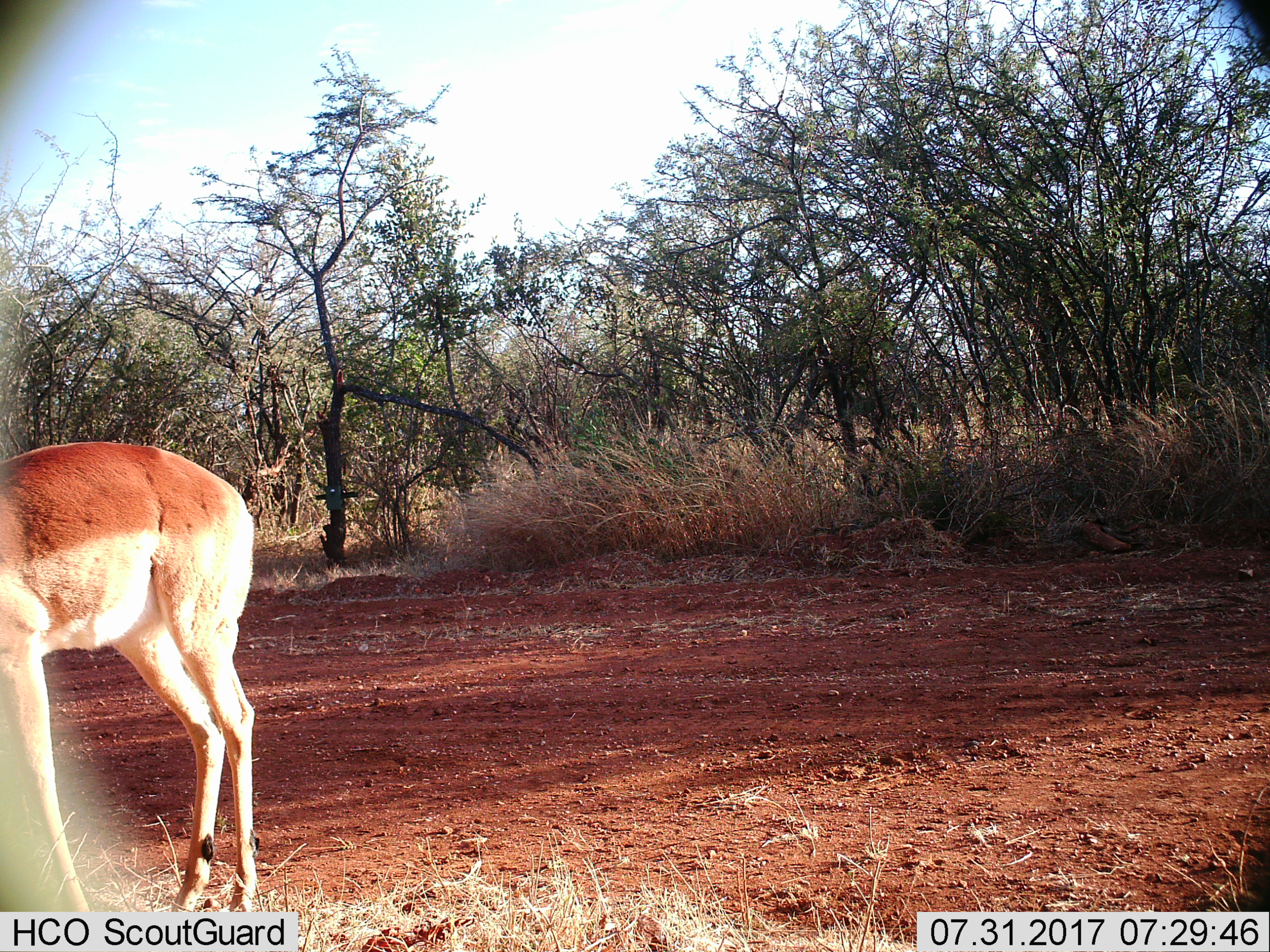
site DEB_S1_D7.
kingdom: Animalia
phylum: Chordata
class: Mammalia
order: Artiodactyla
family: Bovidae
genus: Aepyceros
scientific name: Aepyceros melampus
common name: impala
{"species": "impala (Aepyceros melampus)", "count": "1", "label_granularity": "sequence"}